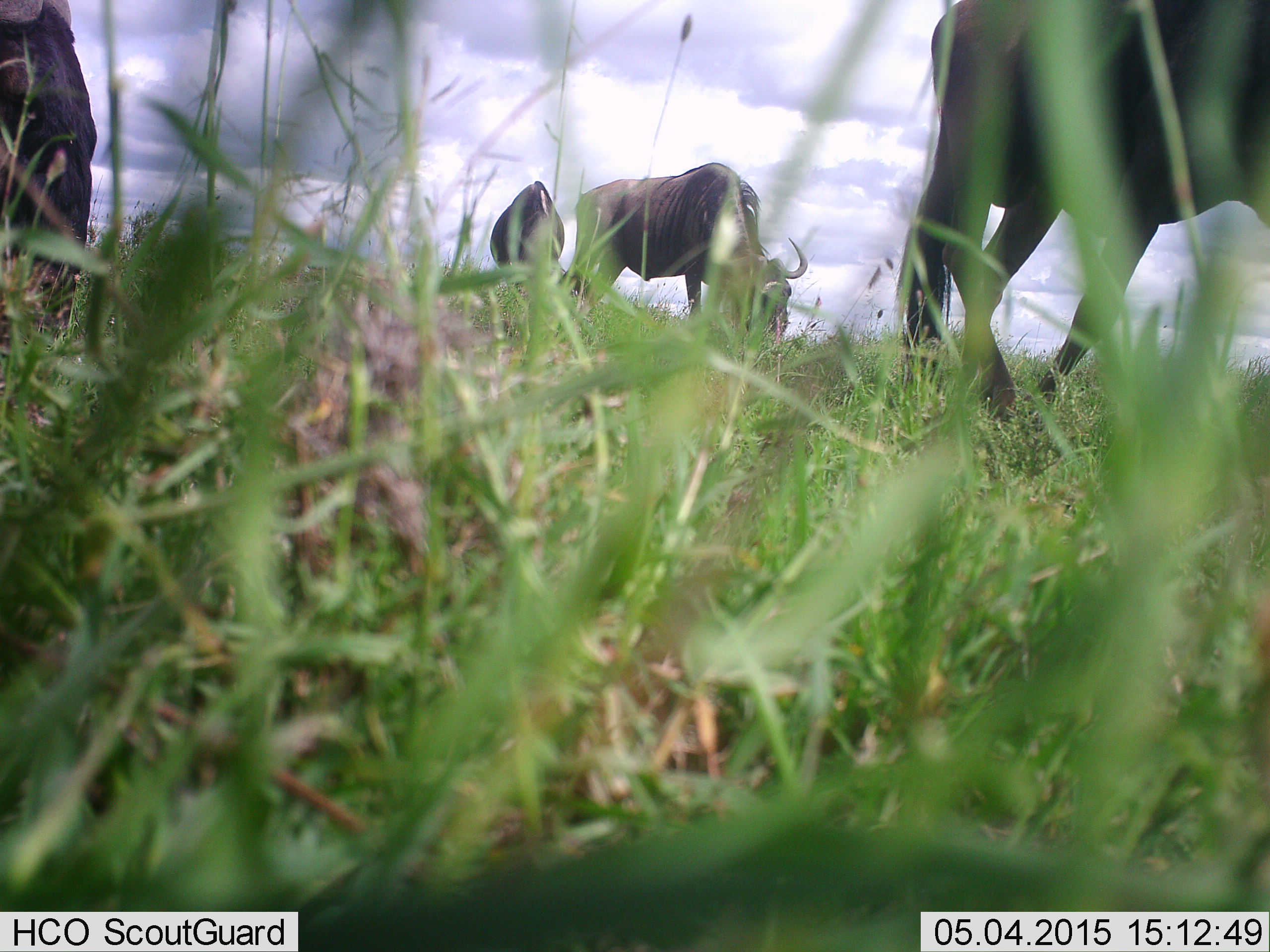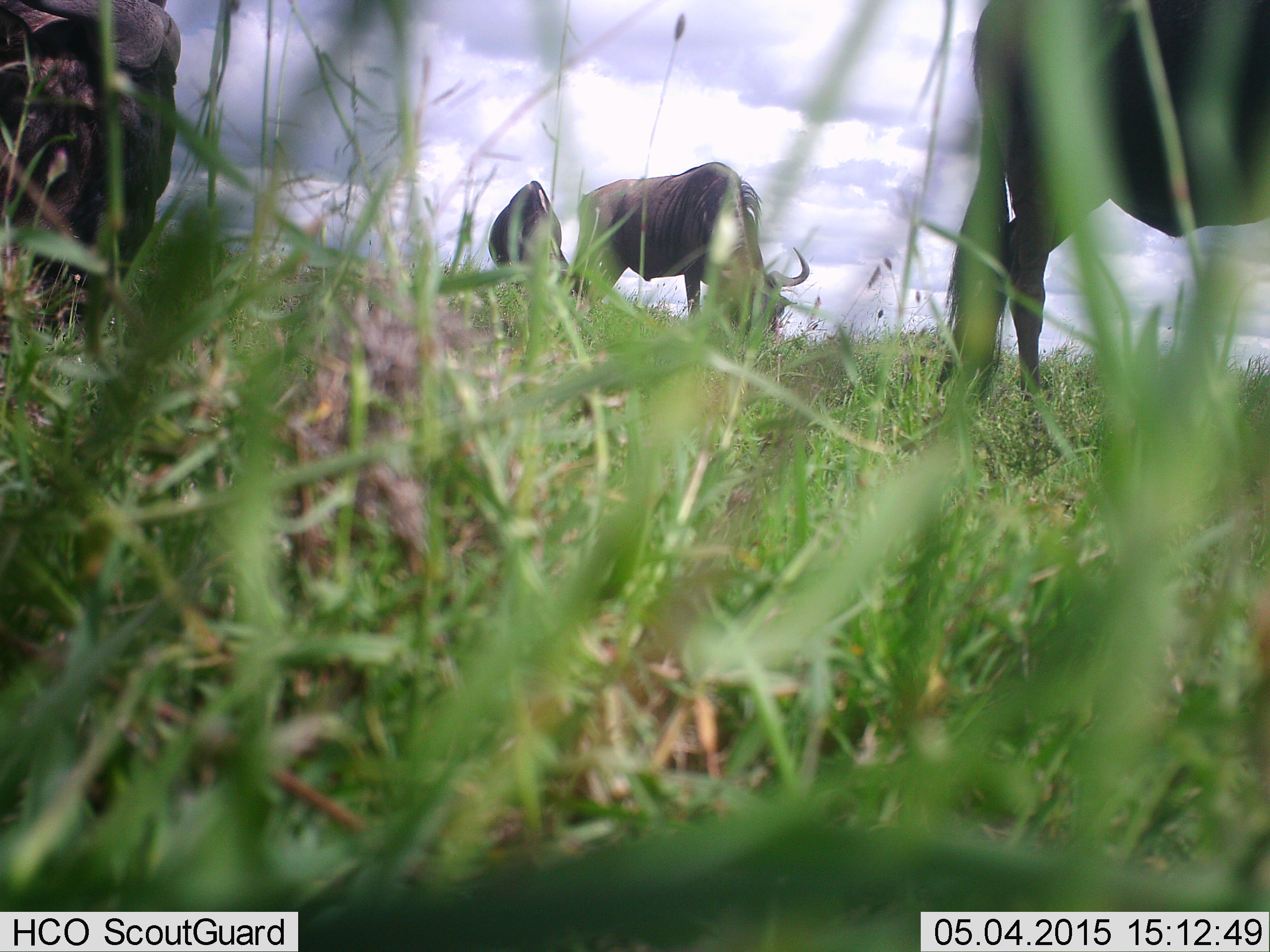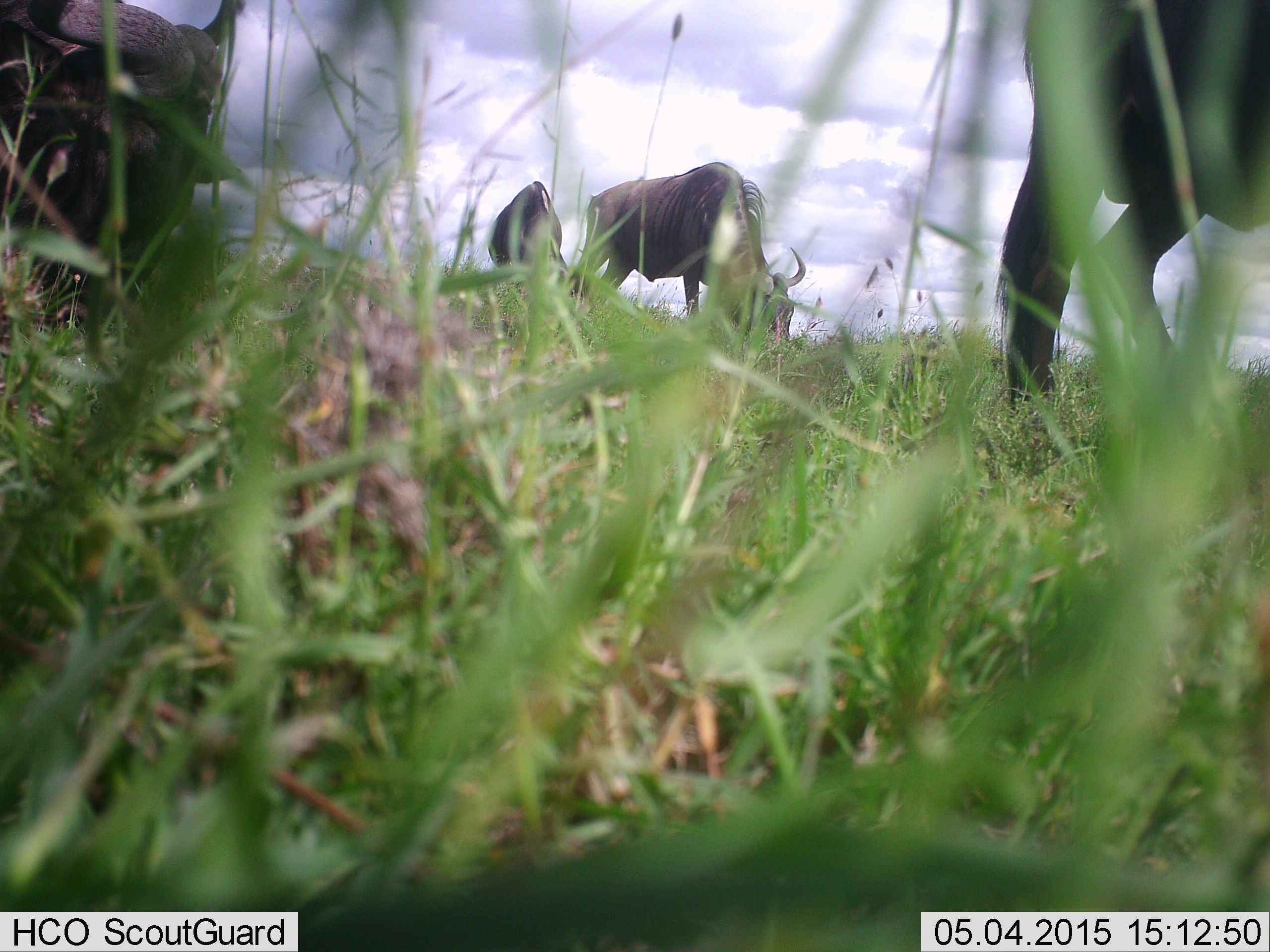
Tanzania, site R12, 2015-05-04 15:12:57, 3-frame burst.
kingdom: Animalia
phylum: Chordata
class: Mammalia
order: Artiodactyla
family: Bovidae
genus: Connochaetes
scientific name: Connochaetes taurinus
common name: blue wildebeest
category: wildebeest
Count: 4.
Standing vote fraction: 40%.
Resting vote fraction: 0%.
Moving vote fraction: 0%.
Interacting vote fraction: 0%.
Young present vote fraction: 0%.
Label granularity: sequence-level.